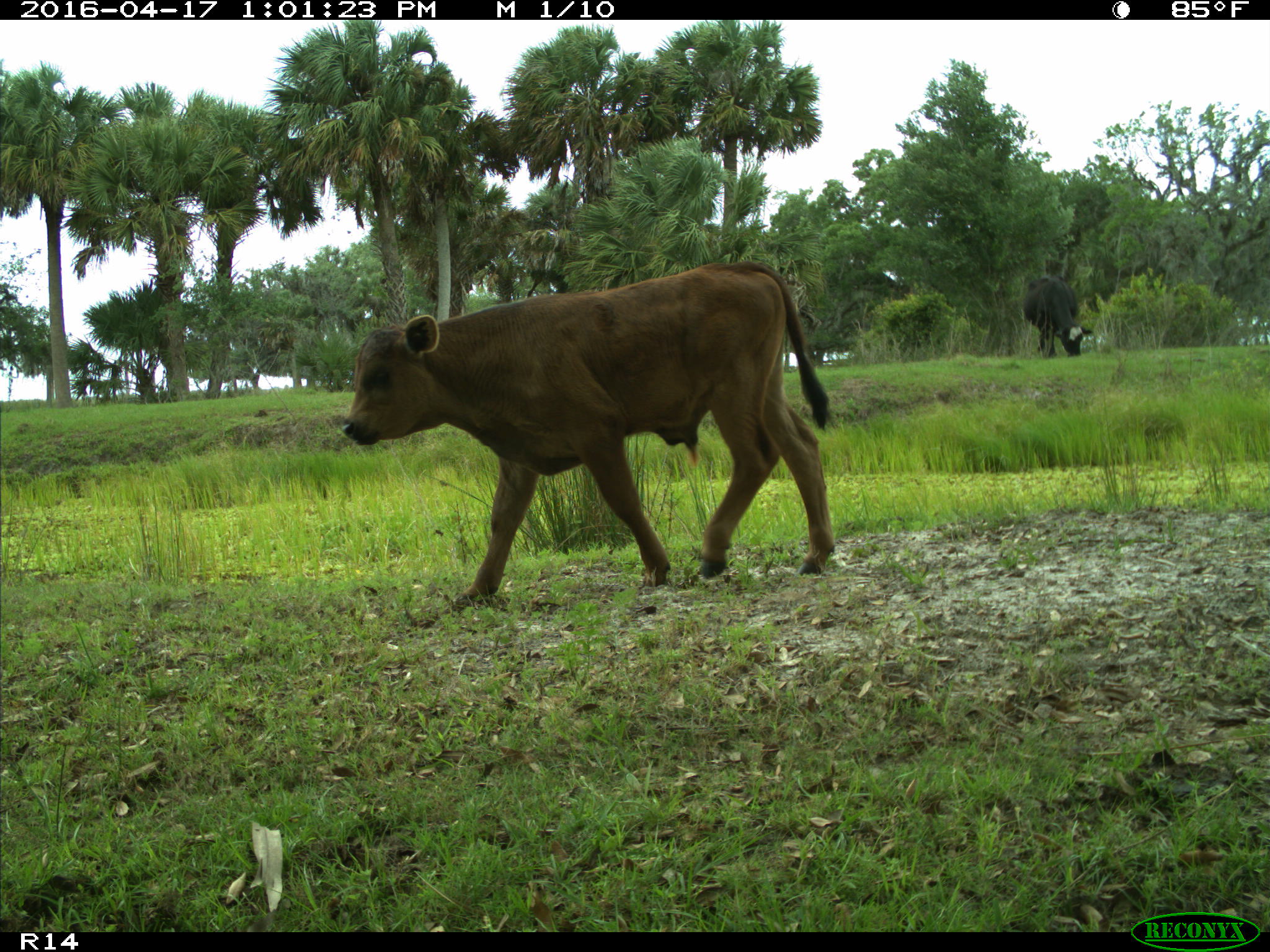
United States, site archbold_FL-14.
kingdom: Animalia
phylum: Chordata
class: Mammalia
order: Artiodactyla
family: Bovidae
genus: Bos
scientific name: Bos taurus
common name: domestic cow